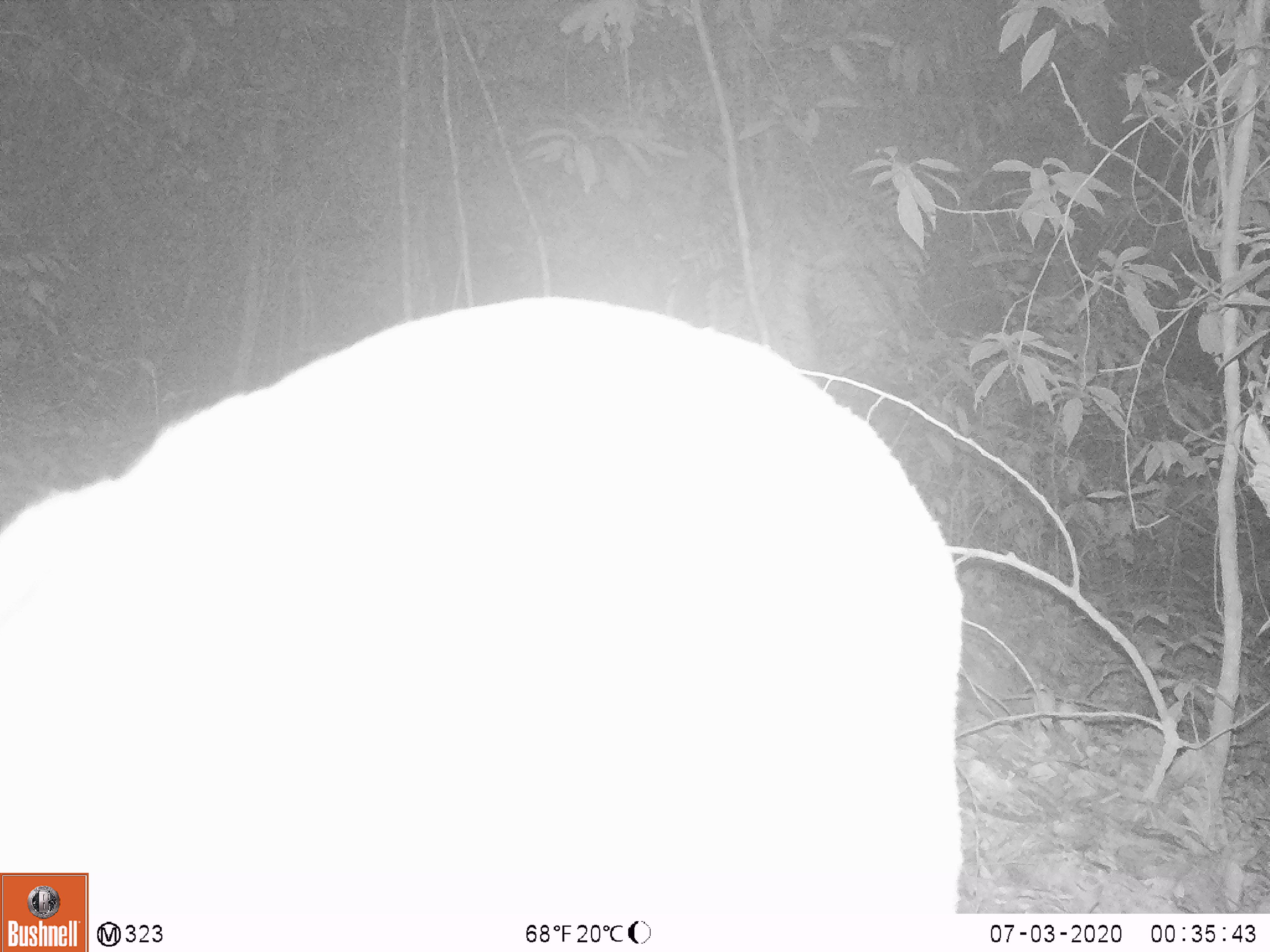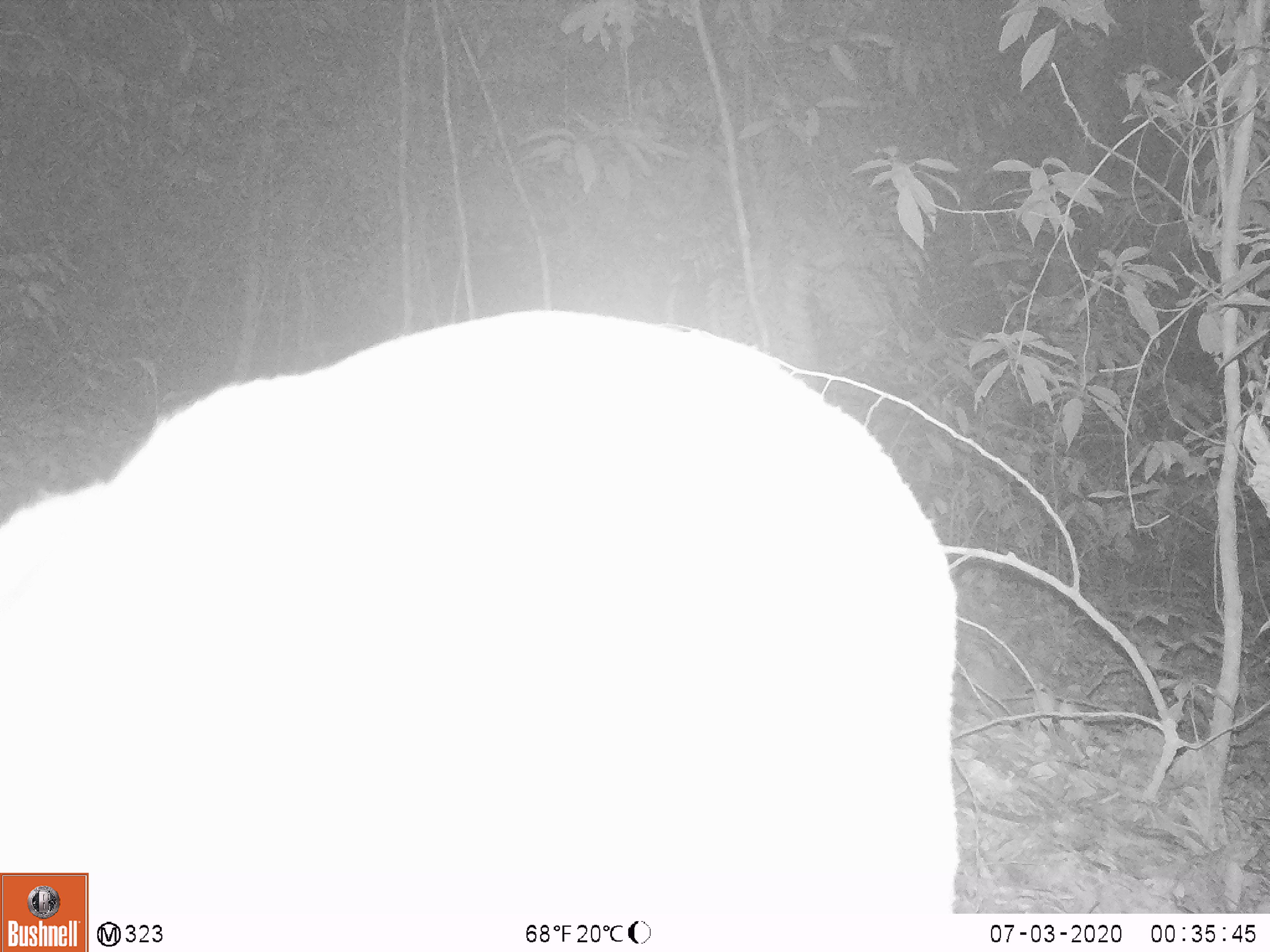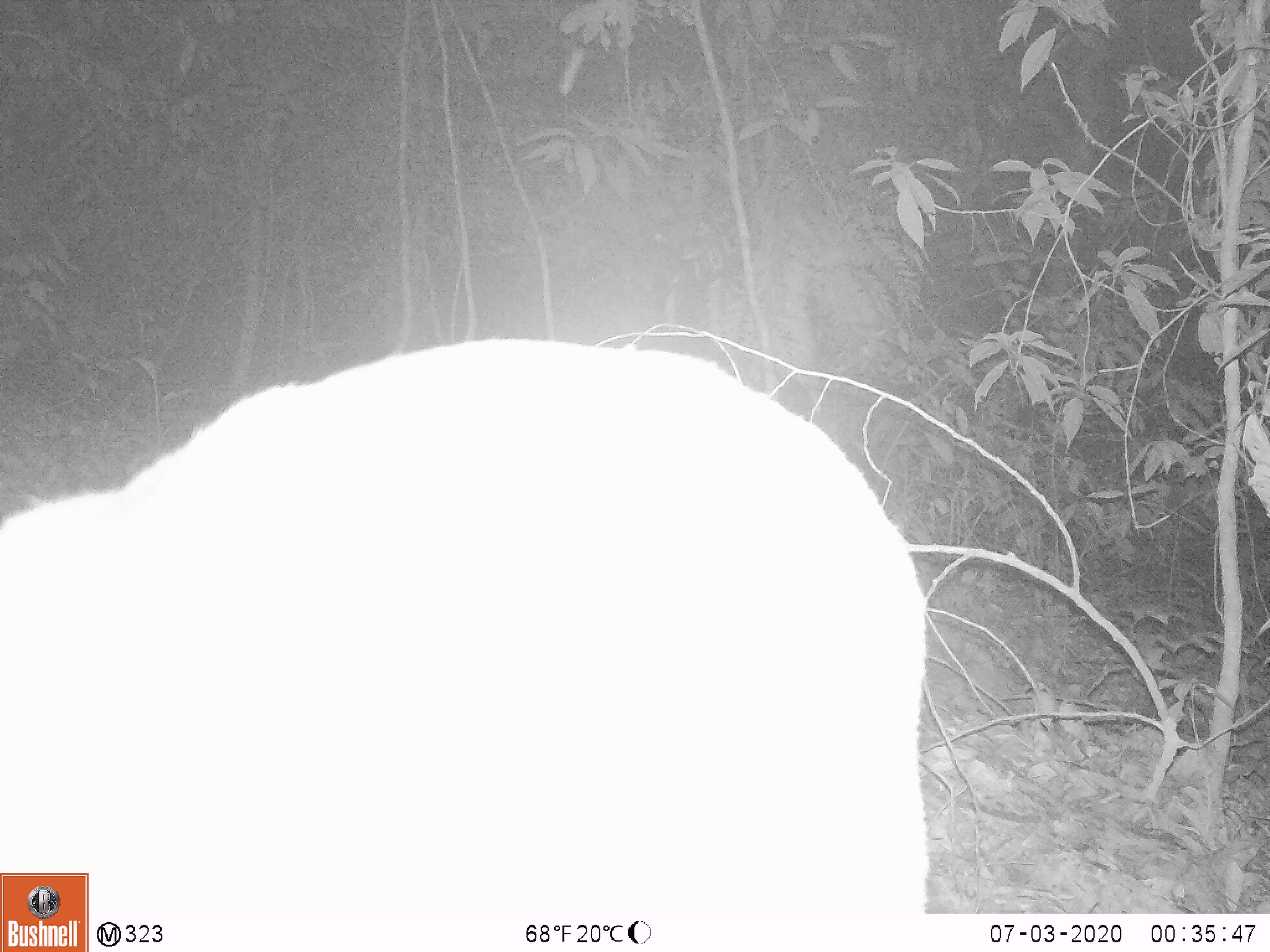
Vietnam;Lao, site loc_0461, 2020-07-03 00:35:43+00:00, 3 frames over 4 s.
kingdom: Animalia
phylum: Chordata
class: Mammalia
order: Artiodactyla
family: Cervidae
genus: Muntiacus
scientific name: Muntiacus vuquangensis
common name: large-antlered muntjac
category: large antlered muntjac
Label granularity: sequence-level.